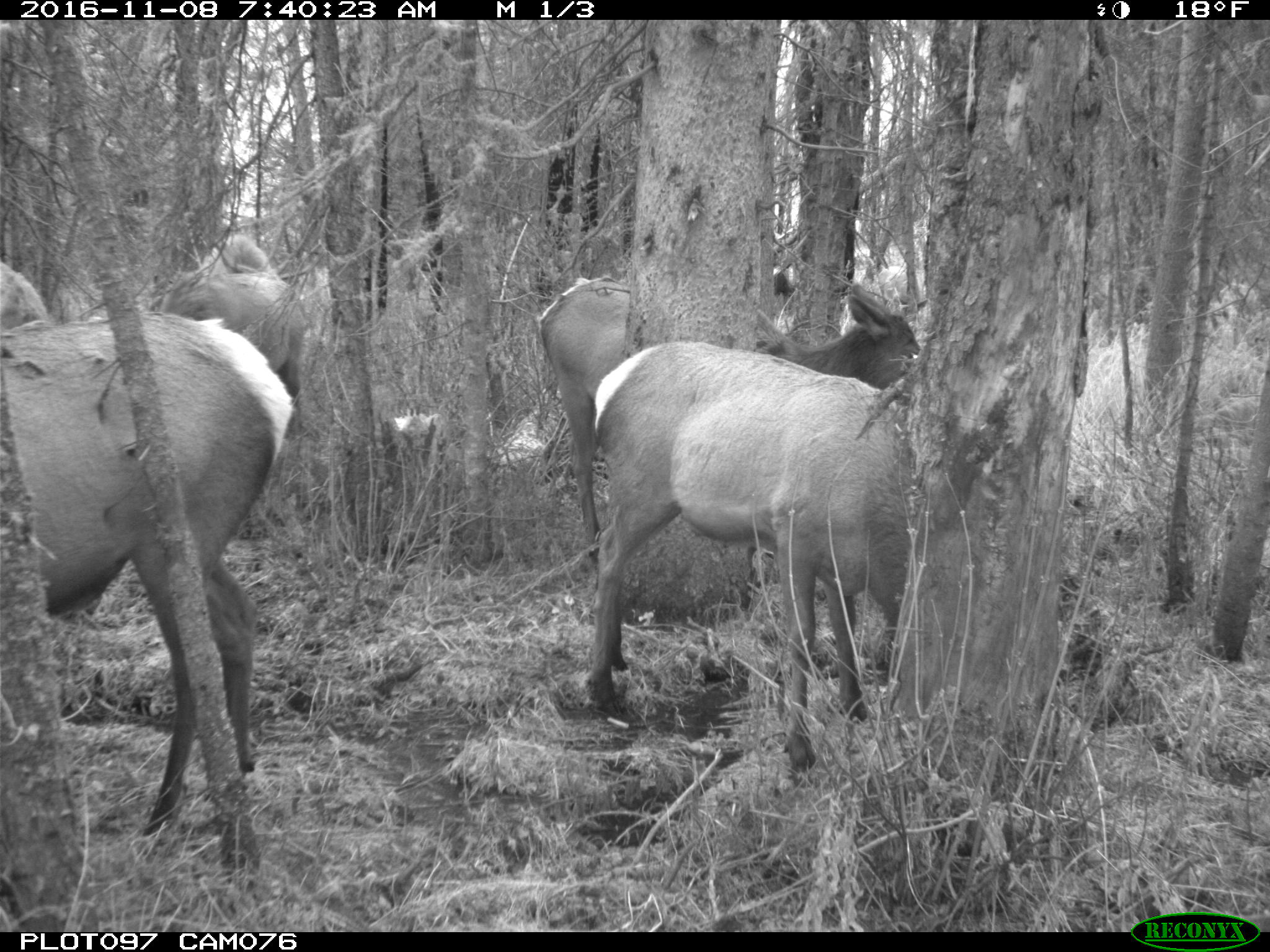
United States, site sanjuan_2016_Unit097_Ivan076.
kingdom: Animalia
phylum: Chordata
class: Mammalia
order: Artiodactyla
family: Cervidae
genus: Cervus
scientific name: Cervus elaphus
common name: red deer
Cervus elaphus (red deer).